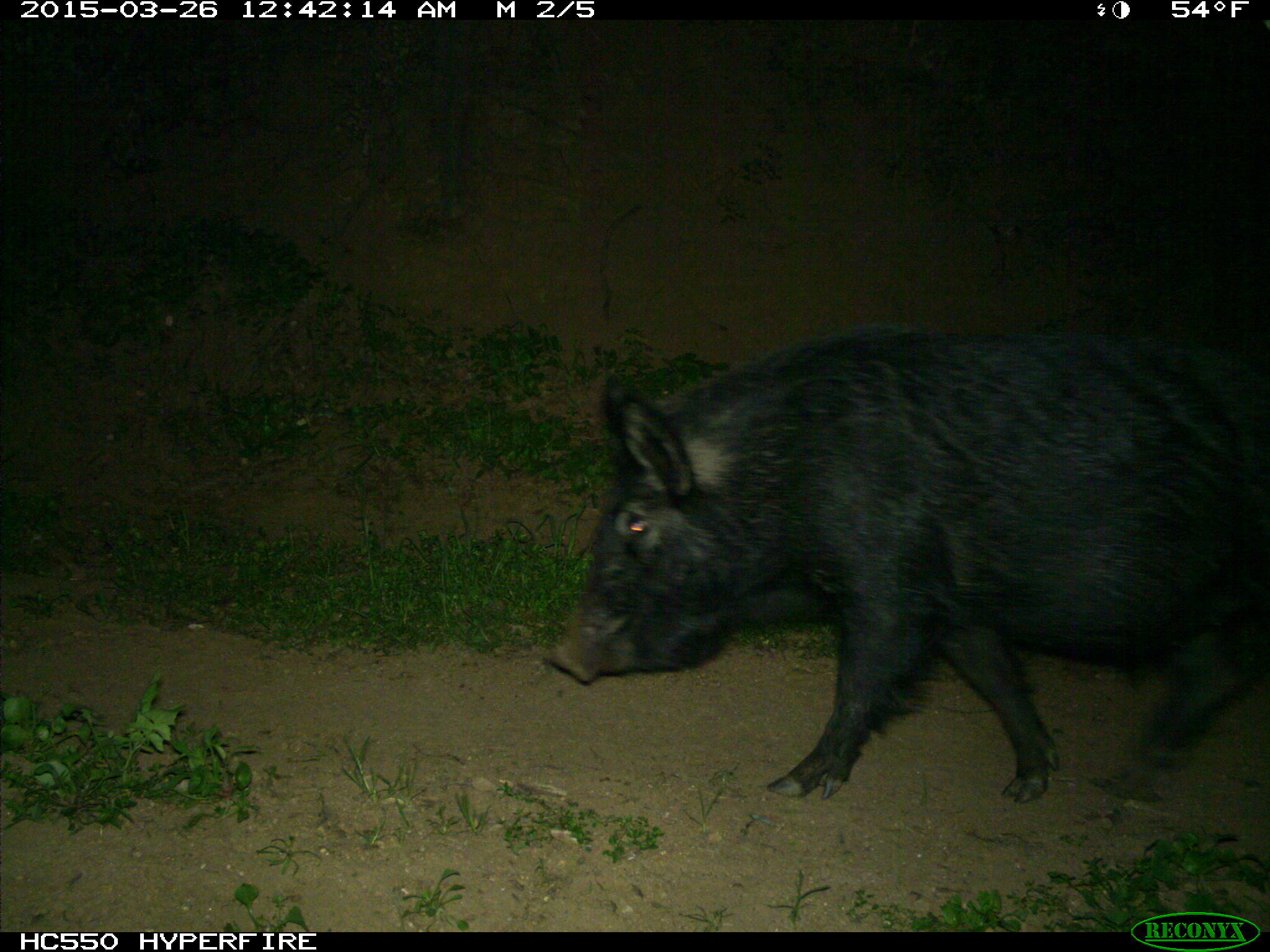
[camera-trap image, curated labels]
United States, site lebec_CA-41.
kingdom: Animalia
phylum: Chordata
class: Mammalia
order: Artiodactyla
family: Suidae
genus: Sus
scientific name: Sus scrofa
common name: wild boar